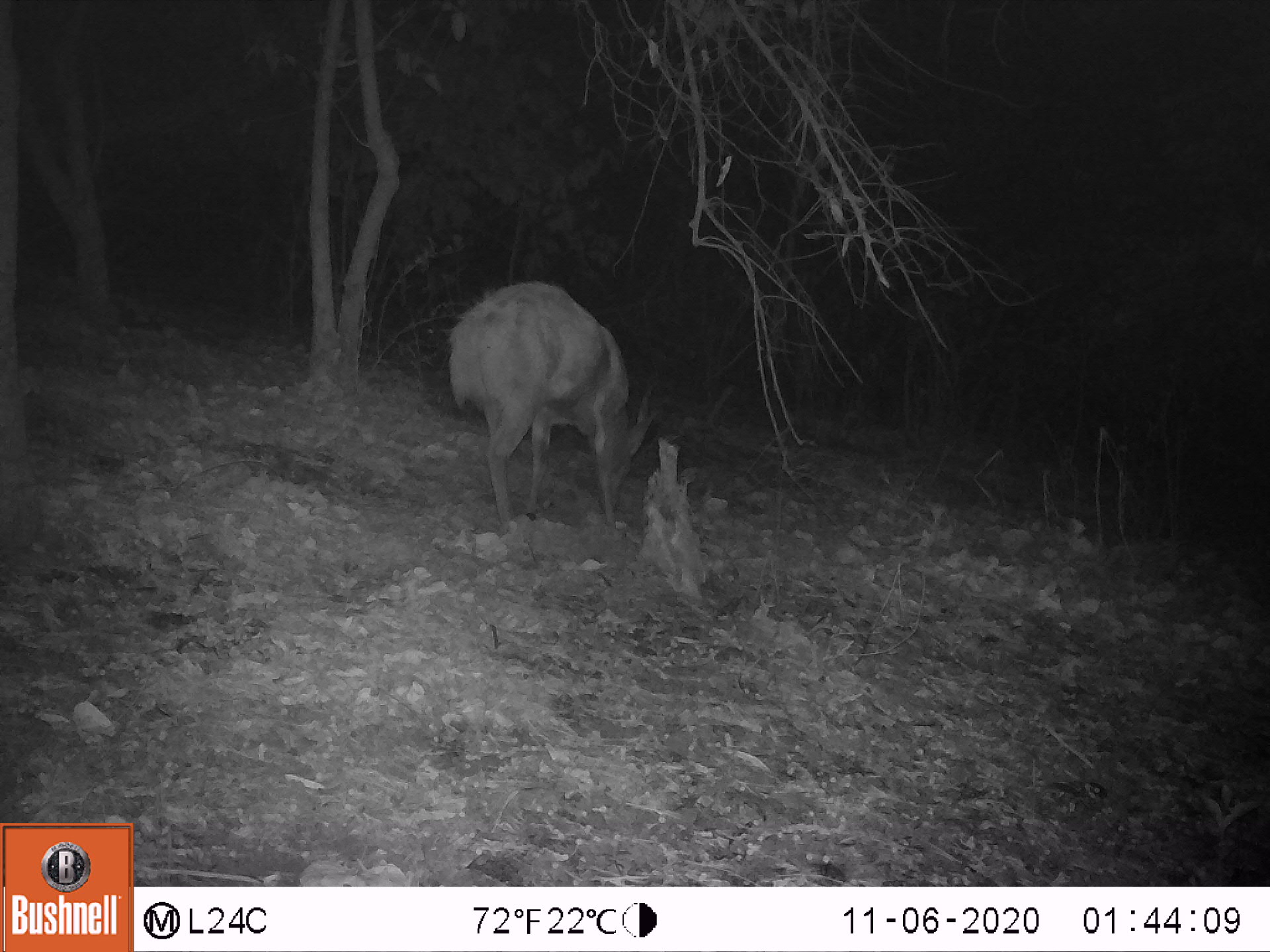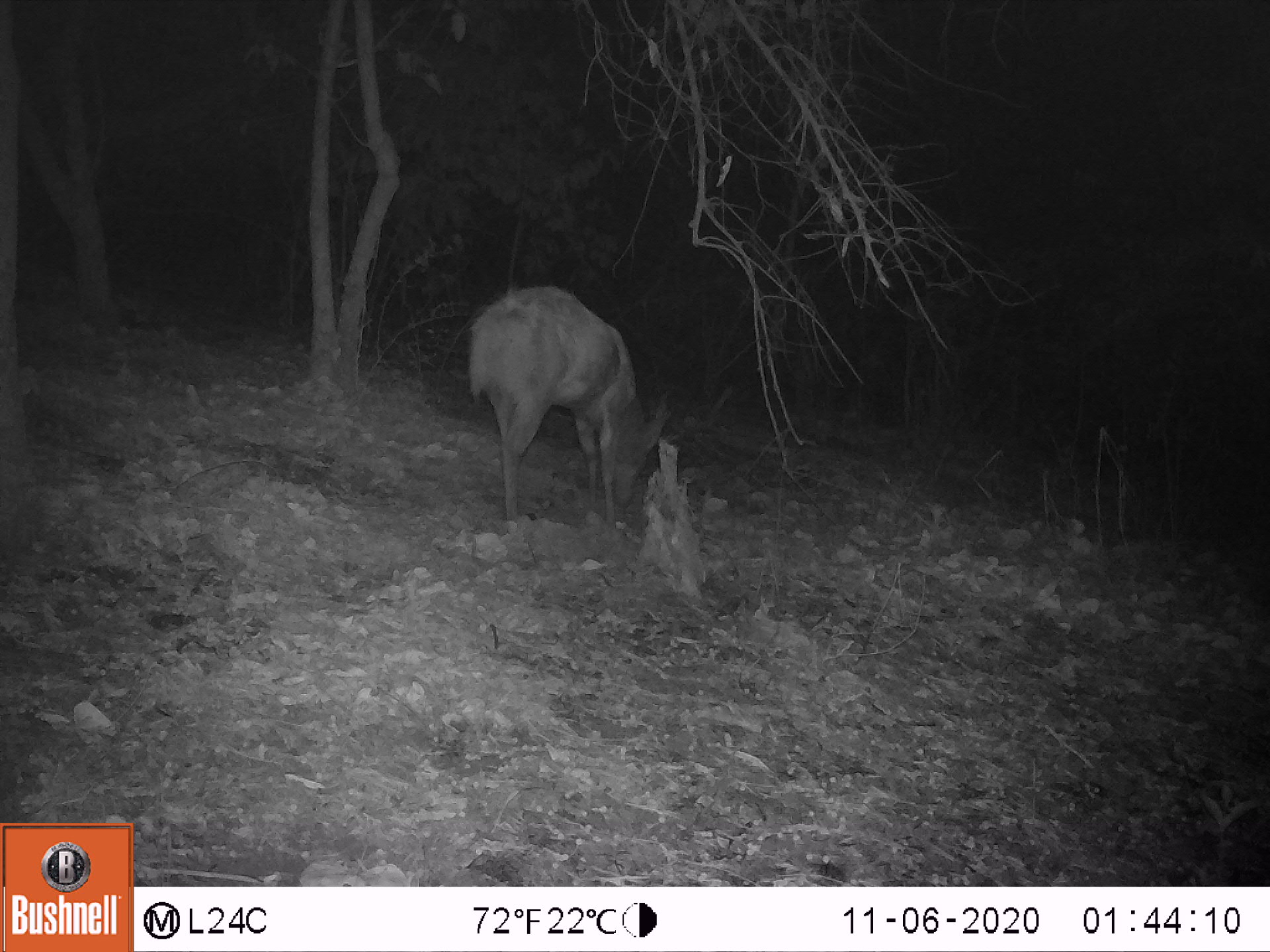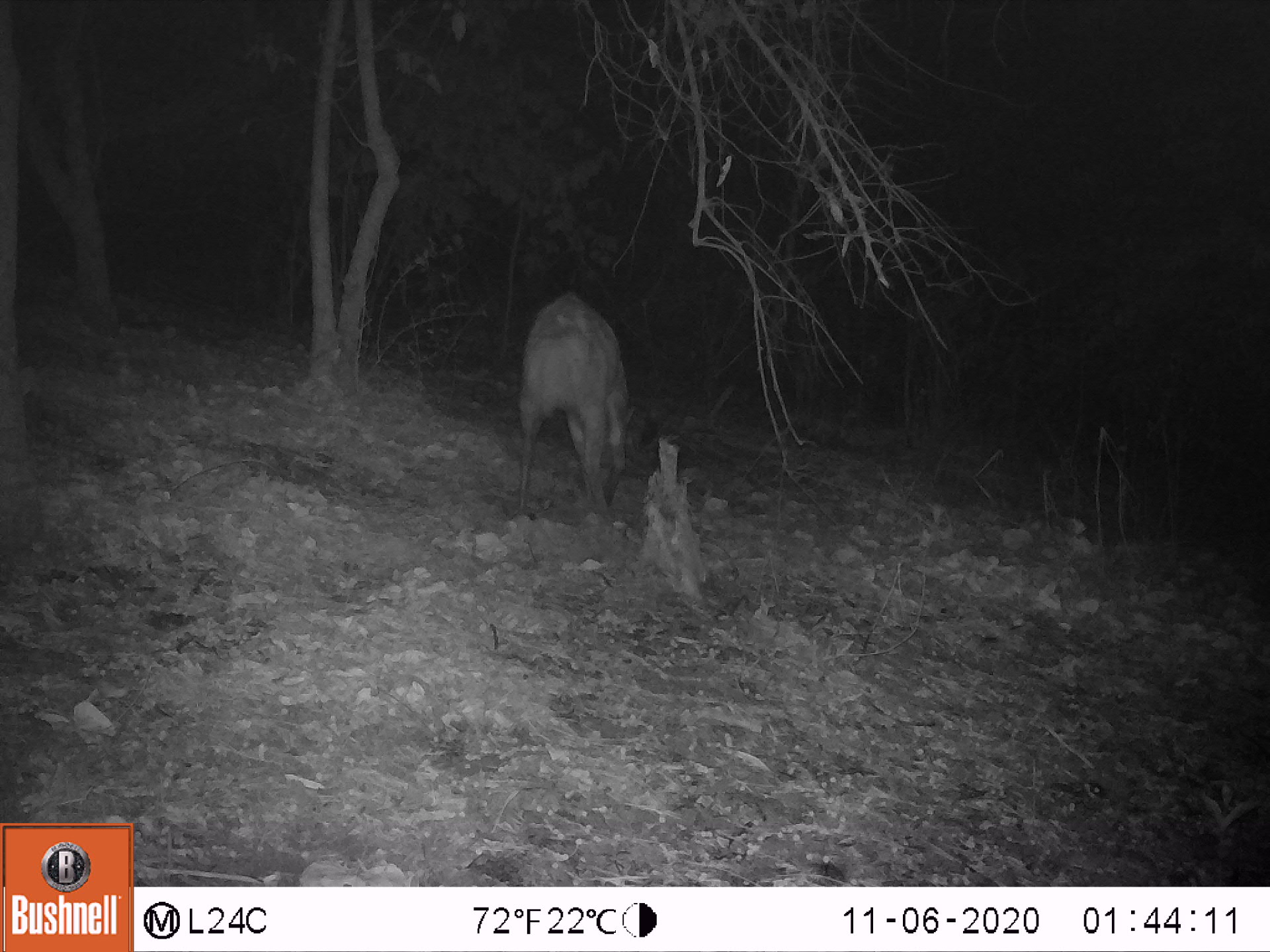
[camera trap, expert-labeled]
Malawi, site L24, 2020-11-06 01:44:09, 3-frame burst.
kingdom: Animalia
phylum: Chordata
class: Mammalia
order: Artiodactyla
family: Bovidae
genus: Tragelaphus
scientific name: Tragelaphus sylvaticus sylvaticus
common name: cape bushbuck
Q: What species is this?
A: Cape bushbuck (Tragelaphus sylvaticus sylvaticus).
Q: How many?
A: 1.